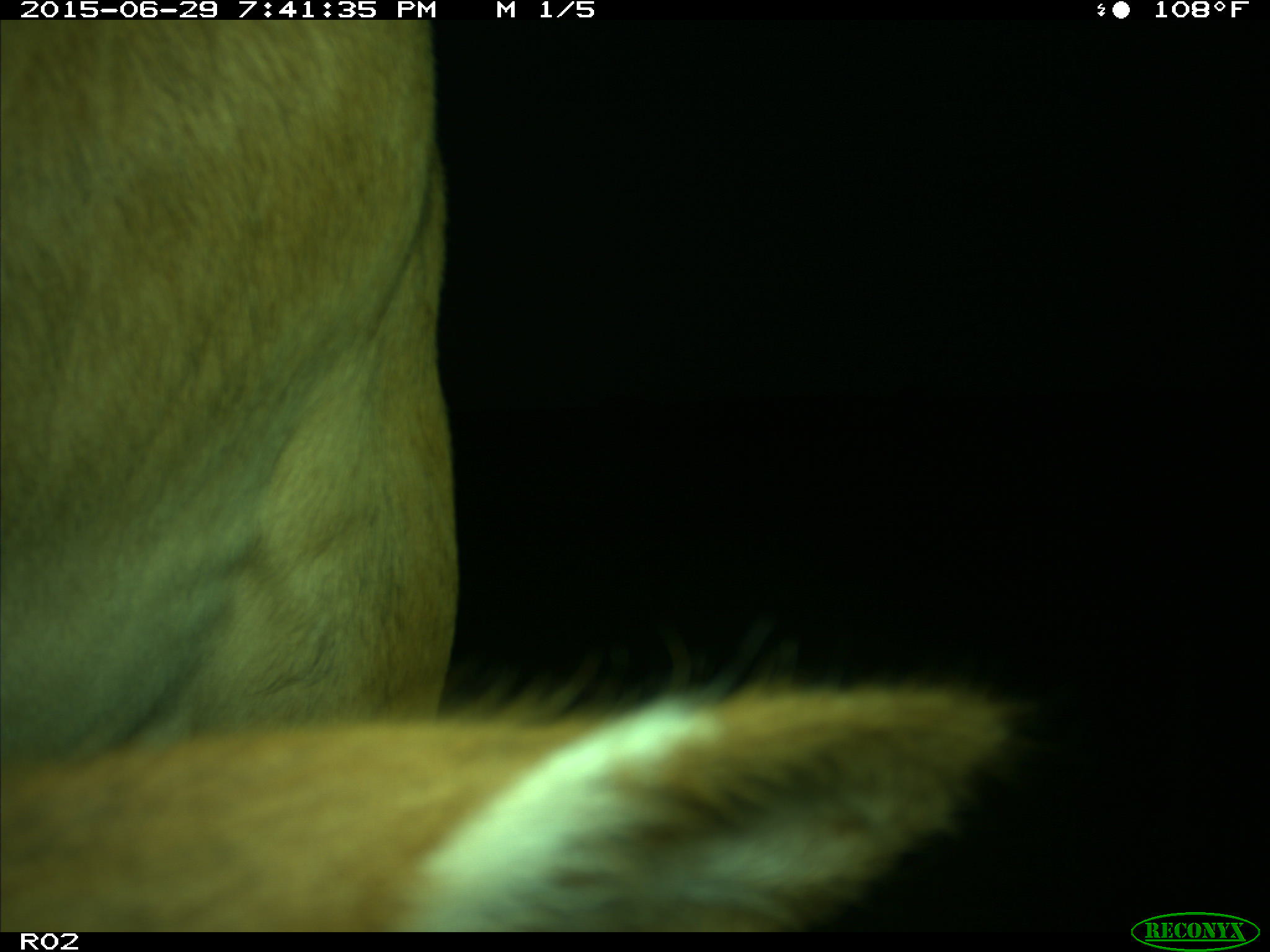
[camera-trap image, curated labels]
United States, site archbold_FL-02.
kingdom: Animalia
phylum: Chordata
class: Mammalia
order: Artiodactyla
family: Bovidae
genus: Bos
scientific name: Bos taurus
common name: domestic cow